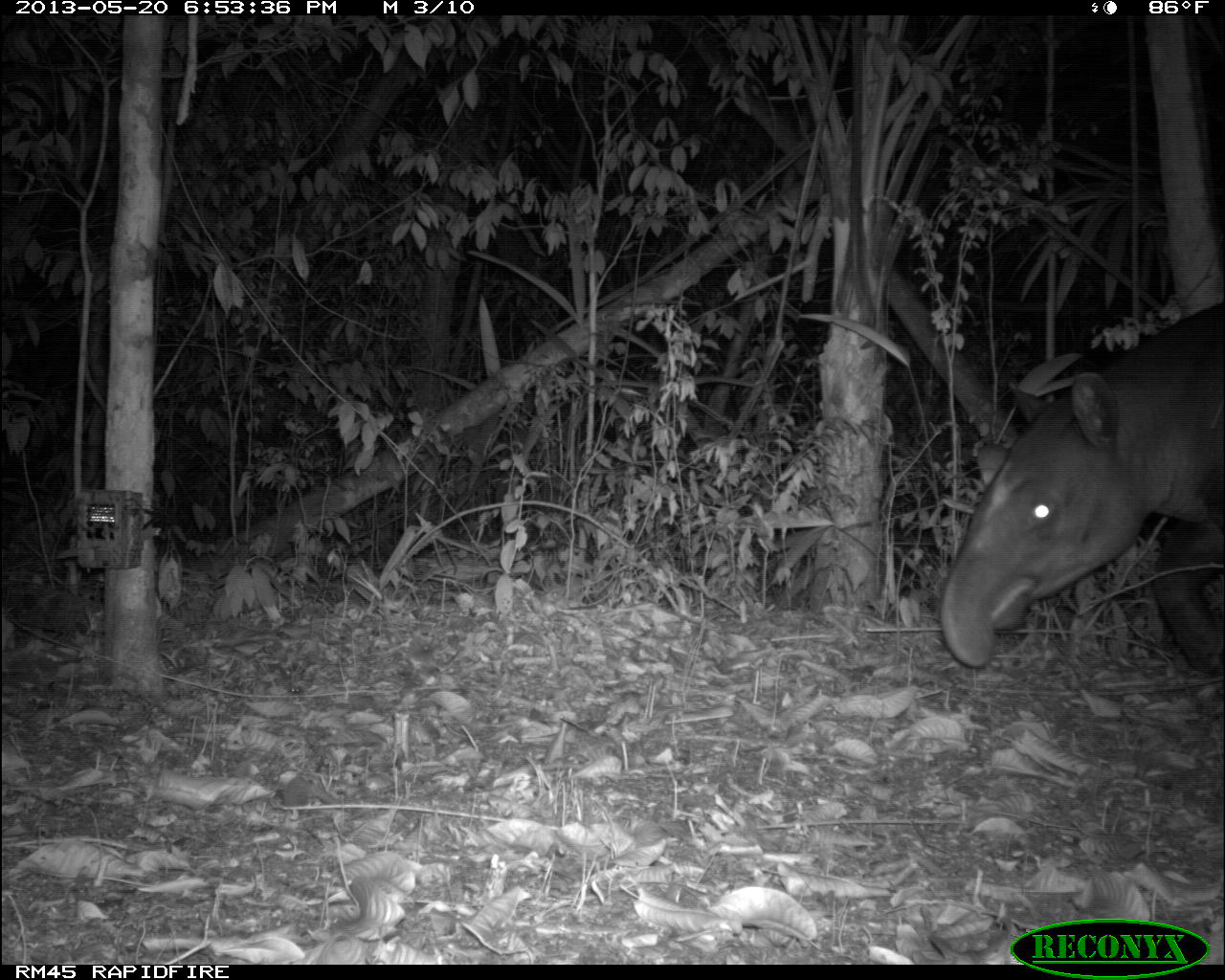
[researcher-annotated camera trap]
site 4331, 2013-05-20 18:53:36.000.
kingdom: Animalia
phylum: Chordata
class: Mammalia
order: Perissodactyla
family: Tapiridae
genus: Tapirus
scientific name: Tapirus bairdii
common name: baird's tapir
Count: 1.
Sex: male.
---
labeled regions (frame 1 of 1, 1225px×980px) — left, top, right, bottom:
tapirus bairdii: 932, 296, 1224, 680